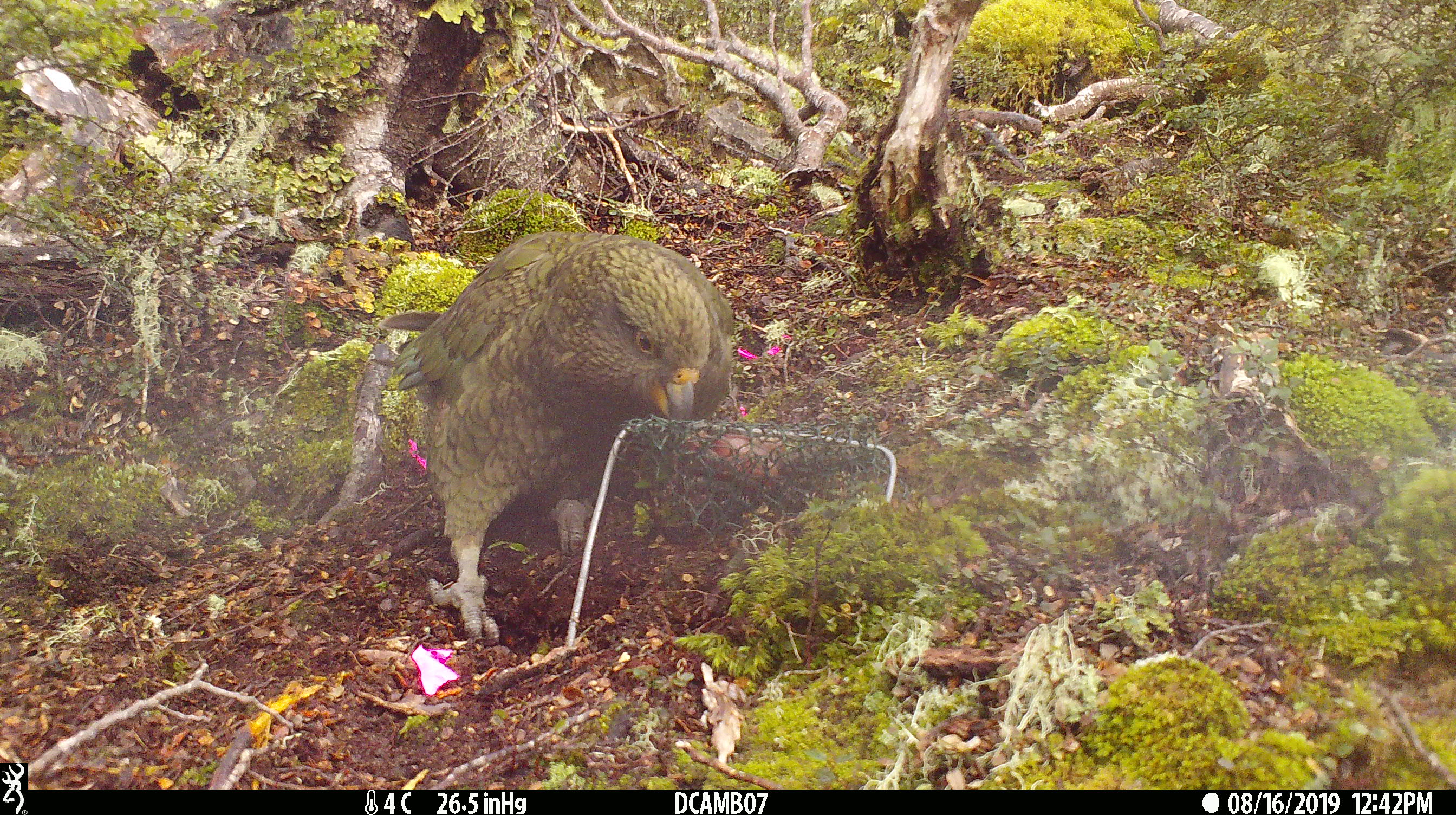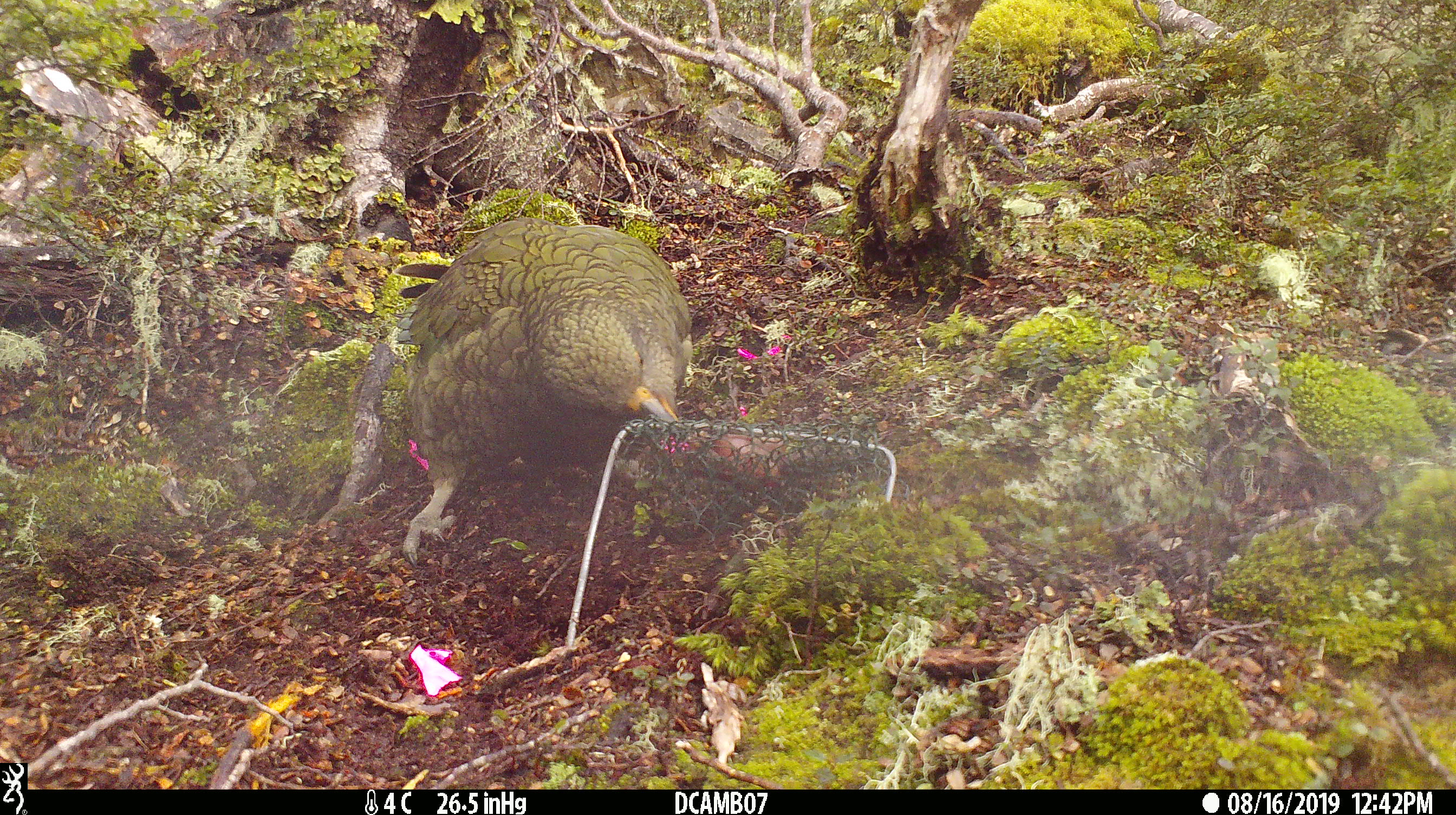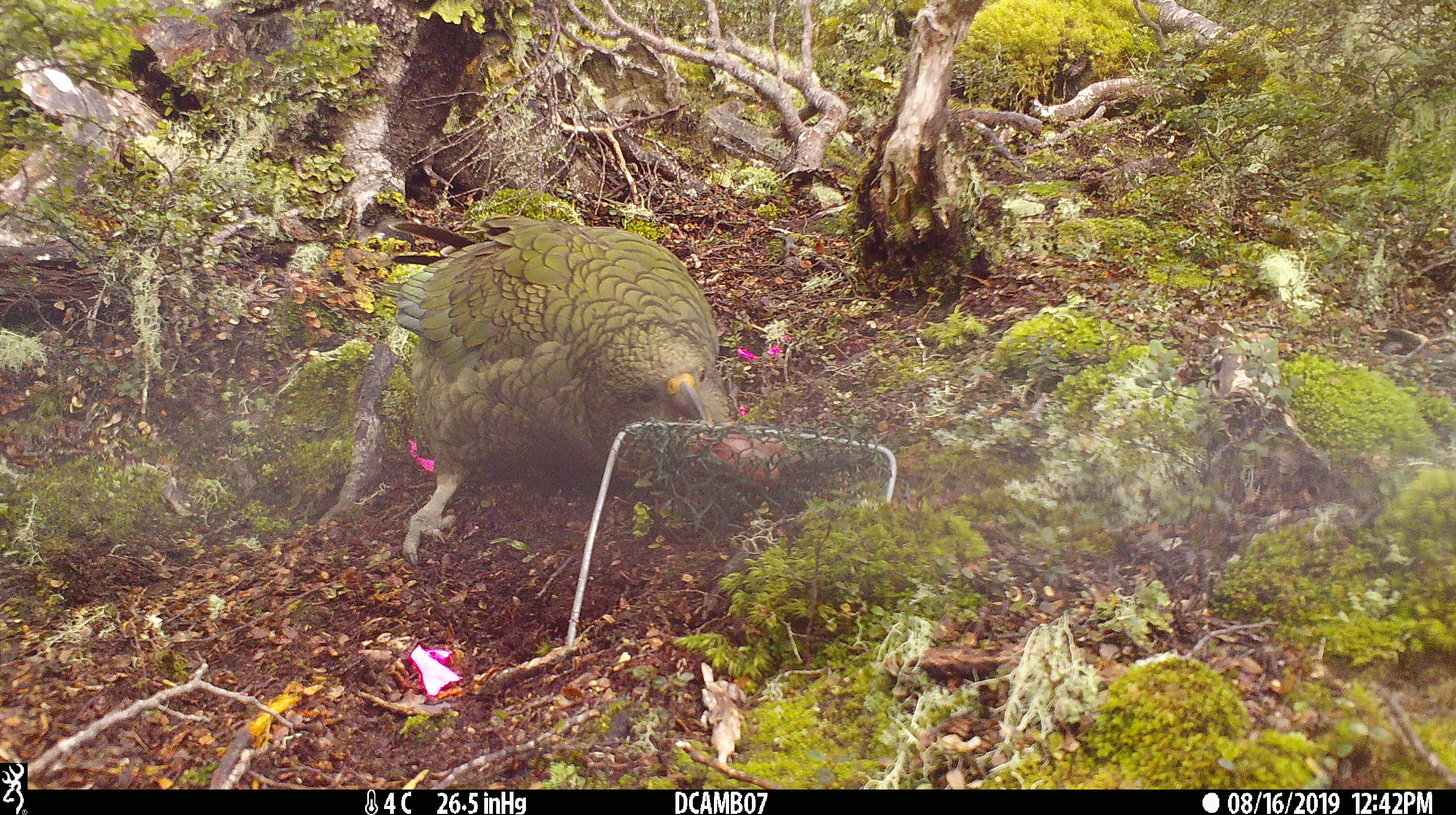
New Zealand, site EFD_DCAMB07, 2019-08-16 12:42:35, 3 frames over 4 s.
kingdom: Animalia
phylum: Chordata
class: Aves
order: Psittaciformes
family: Strigopidae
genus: Nestor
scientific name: Nestor notabilis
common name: kea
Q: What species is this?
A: Kea (Nestor notabilis).